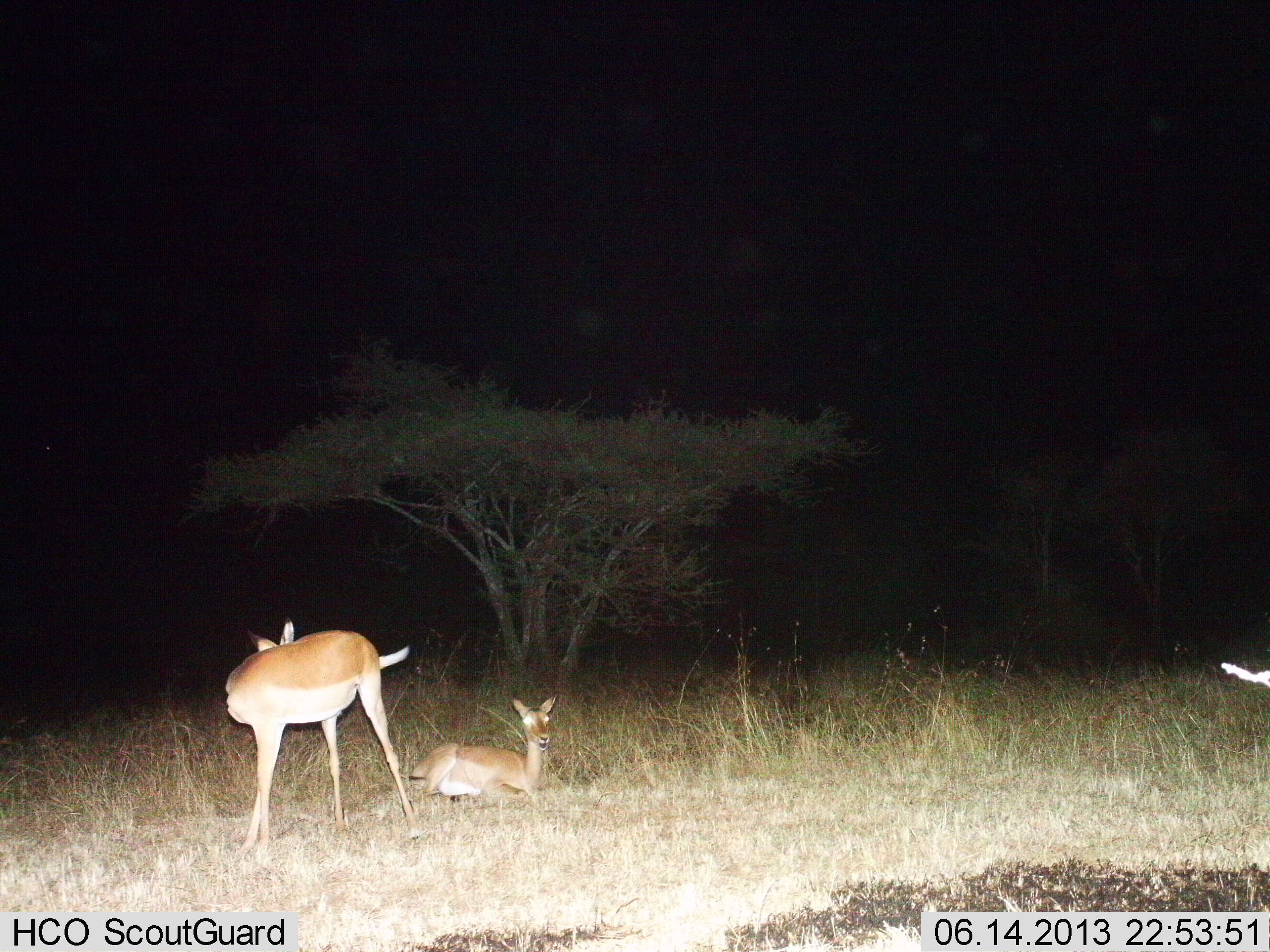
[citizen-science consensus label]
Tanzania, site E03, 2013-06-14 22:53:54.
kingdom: Animalia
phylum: Chordata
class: Mammalia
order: Artiodactyla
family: Bovidae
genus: Aepyceros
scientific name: Aepyceros melampus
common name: impala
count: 2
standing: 80%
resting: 100%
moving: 0%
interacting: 0%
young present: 0%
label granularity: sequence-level